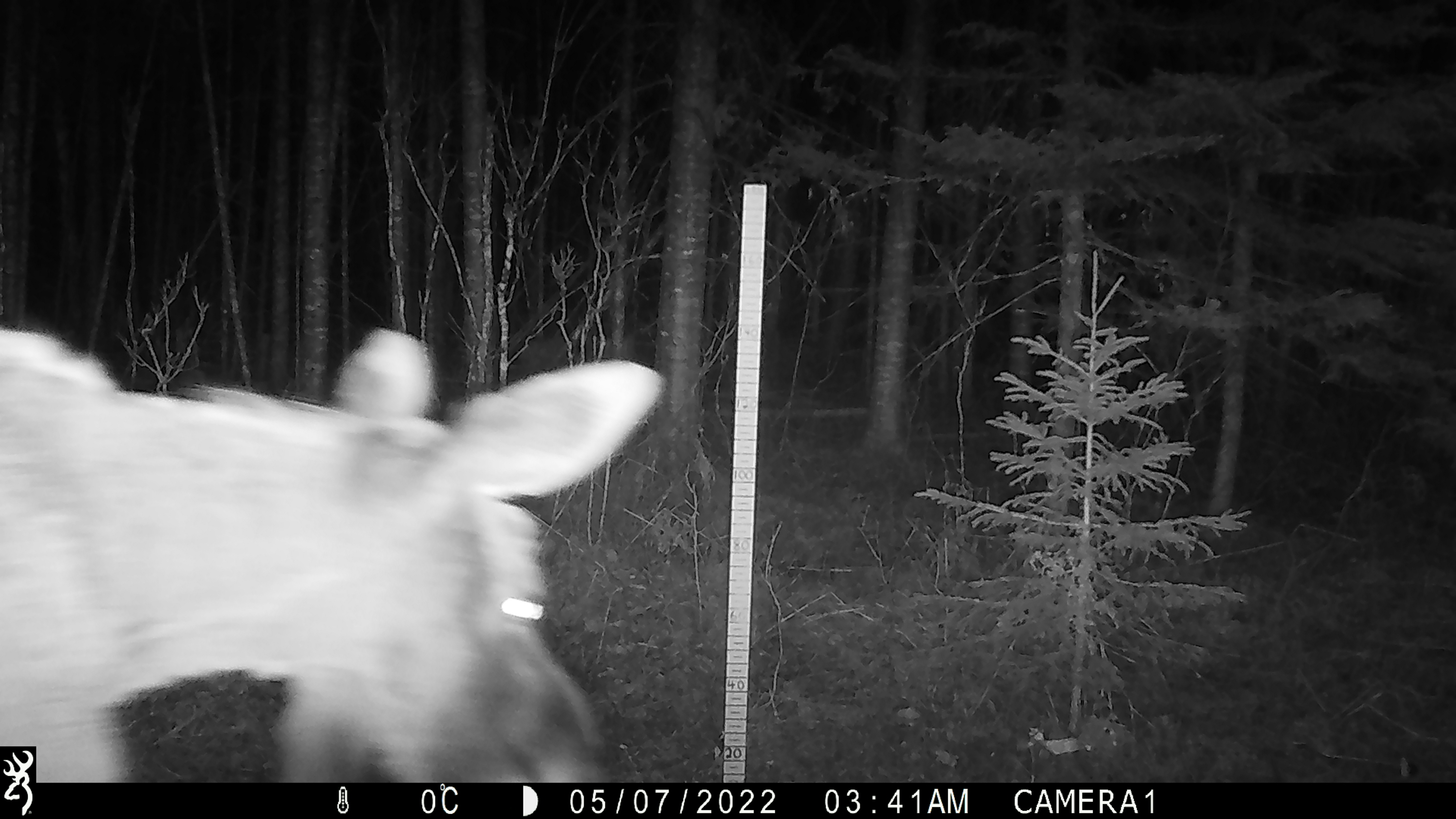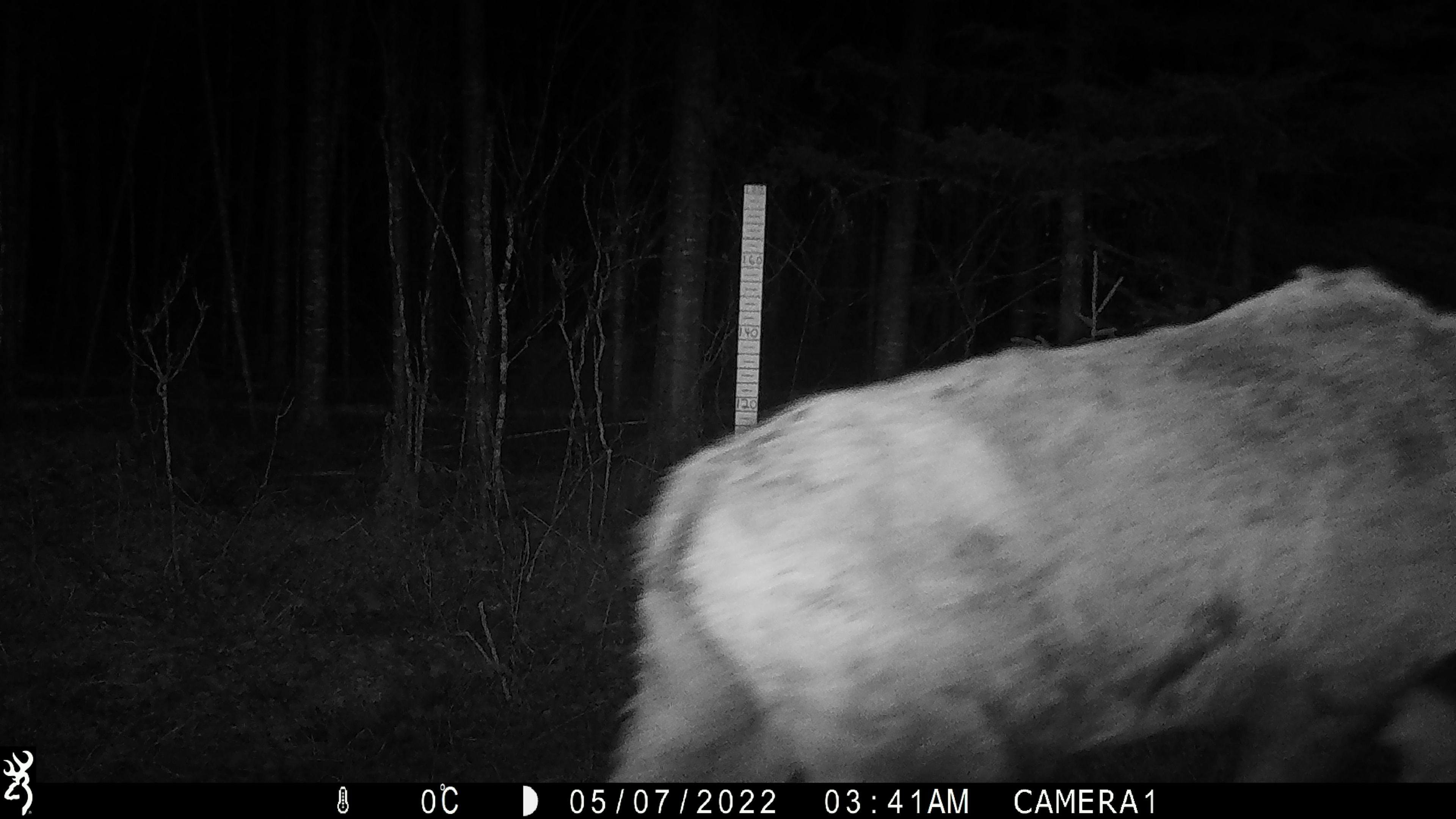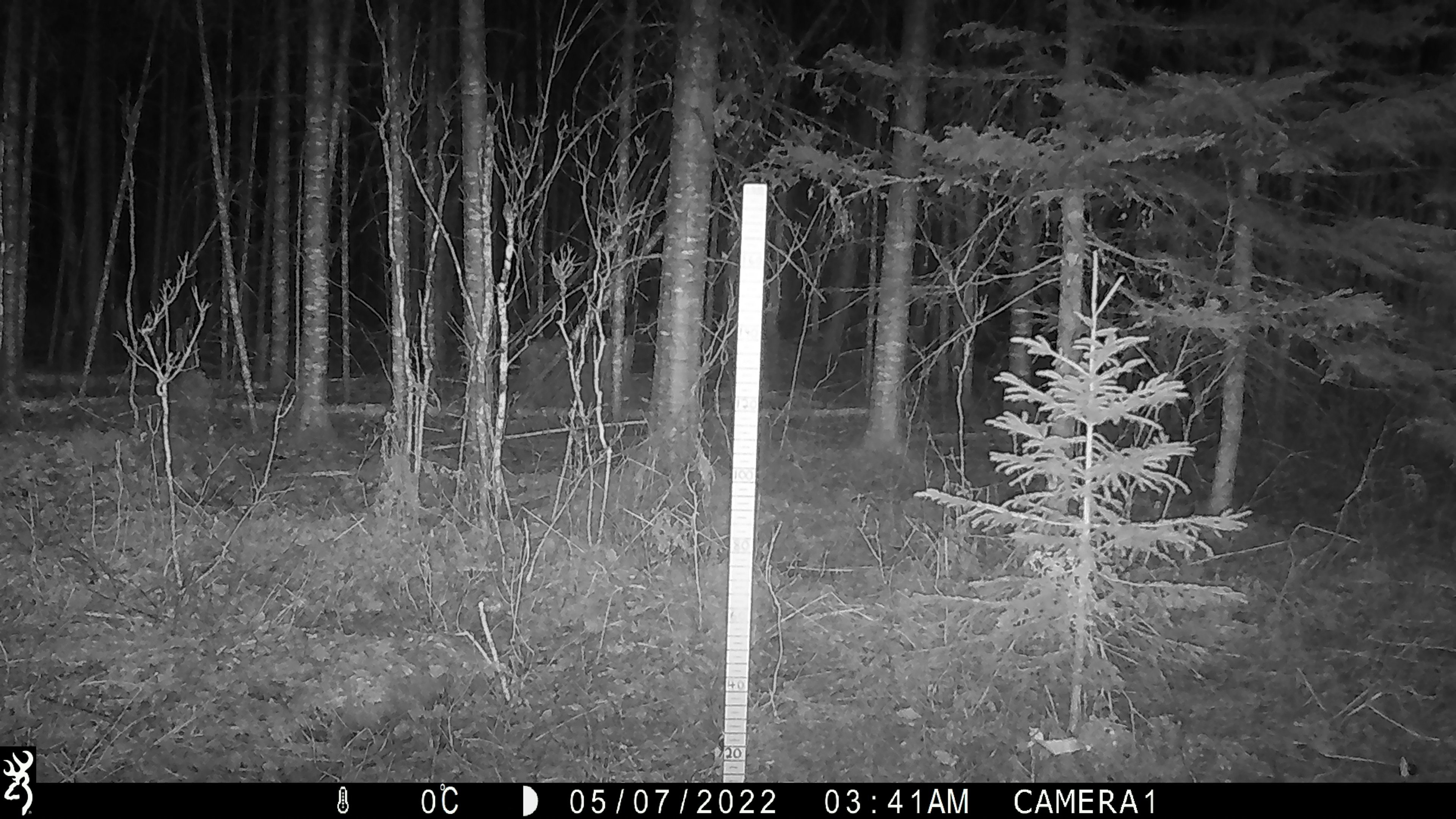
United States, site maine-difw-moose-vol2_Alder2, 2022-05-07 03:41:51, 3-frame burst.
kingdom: Animalia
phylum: Chordata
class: Mammalia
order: Artiodactyla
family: Cervidae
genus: Alces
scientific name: Alces alces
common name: moose